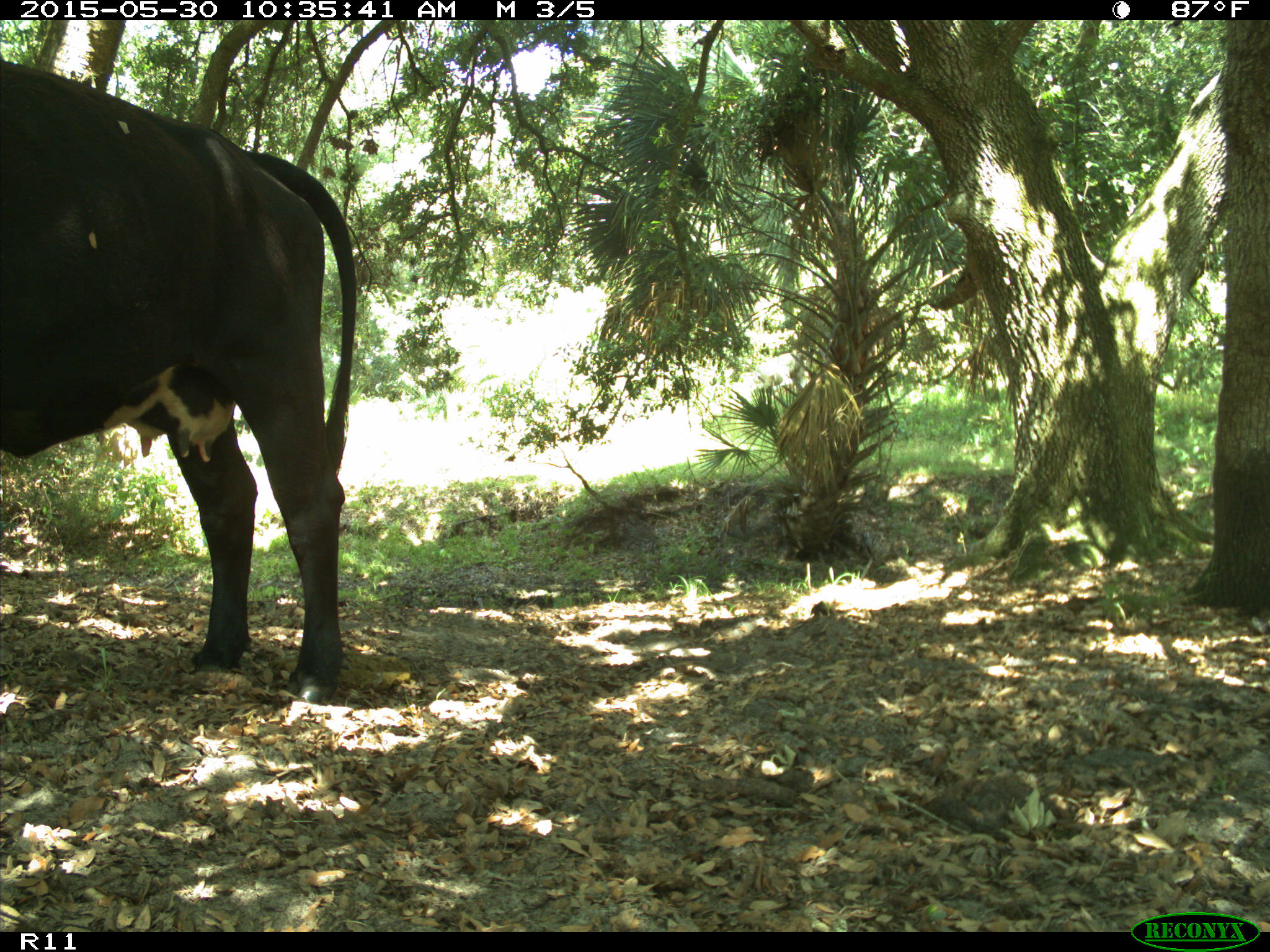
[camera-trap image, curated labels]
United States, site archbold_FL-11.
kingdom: Animalia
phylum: Chordata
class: Mammalia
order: Artiodactyla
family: Bovidae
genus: Bos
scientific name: Bos taurus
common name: domestic cow